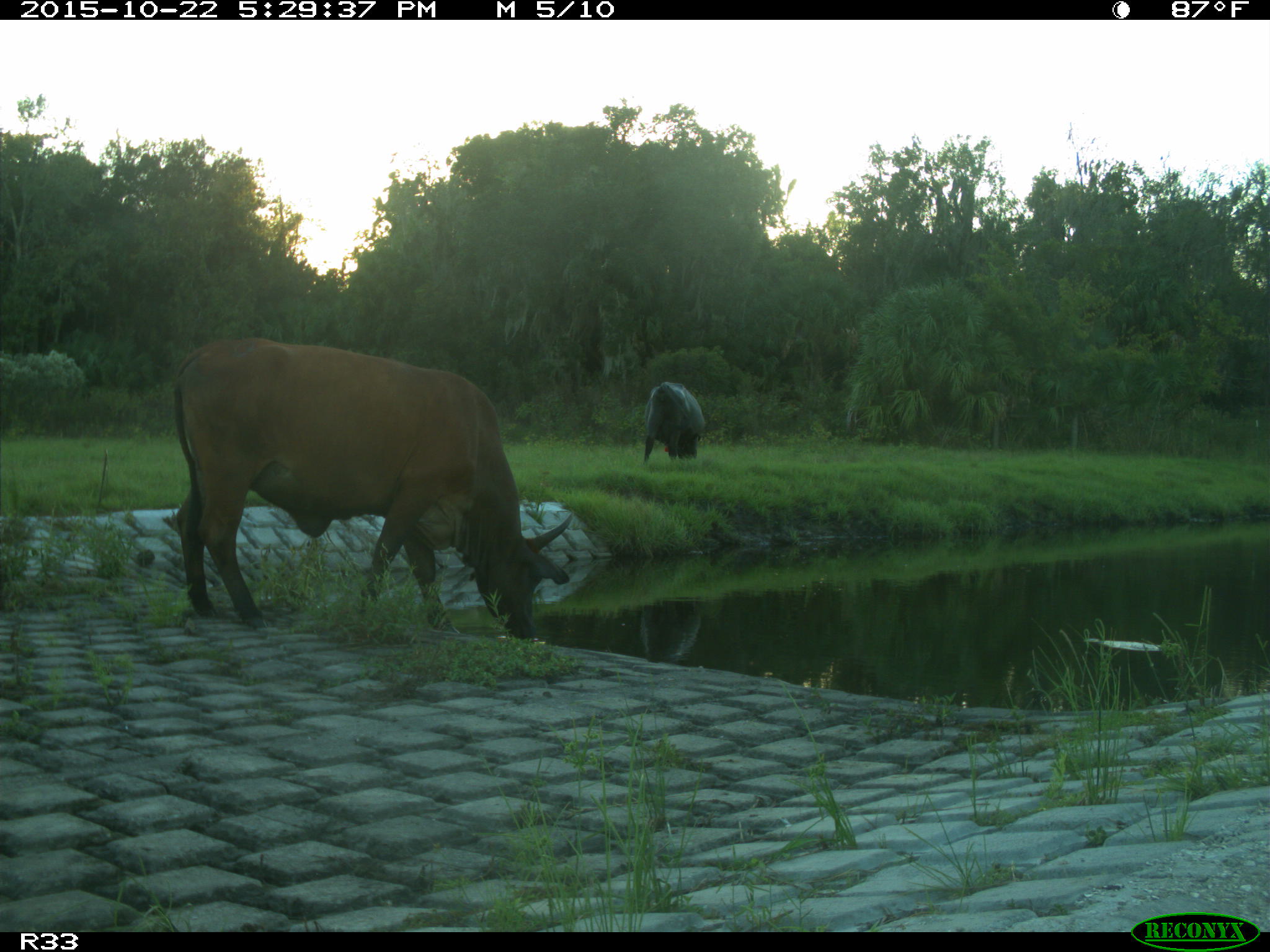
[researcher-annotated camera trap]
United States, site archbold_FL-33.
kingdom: Animalia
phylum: Chordata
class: Mammalia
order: Artiodactyla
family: Bovidae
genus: Bos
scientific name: Bos taurus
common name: domestic cow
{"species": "Bos taurus (domestic cow)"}